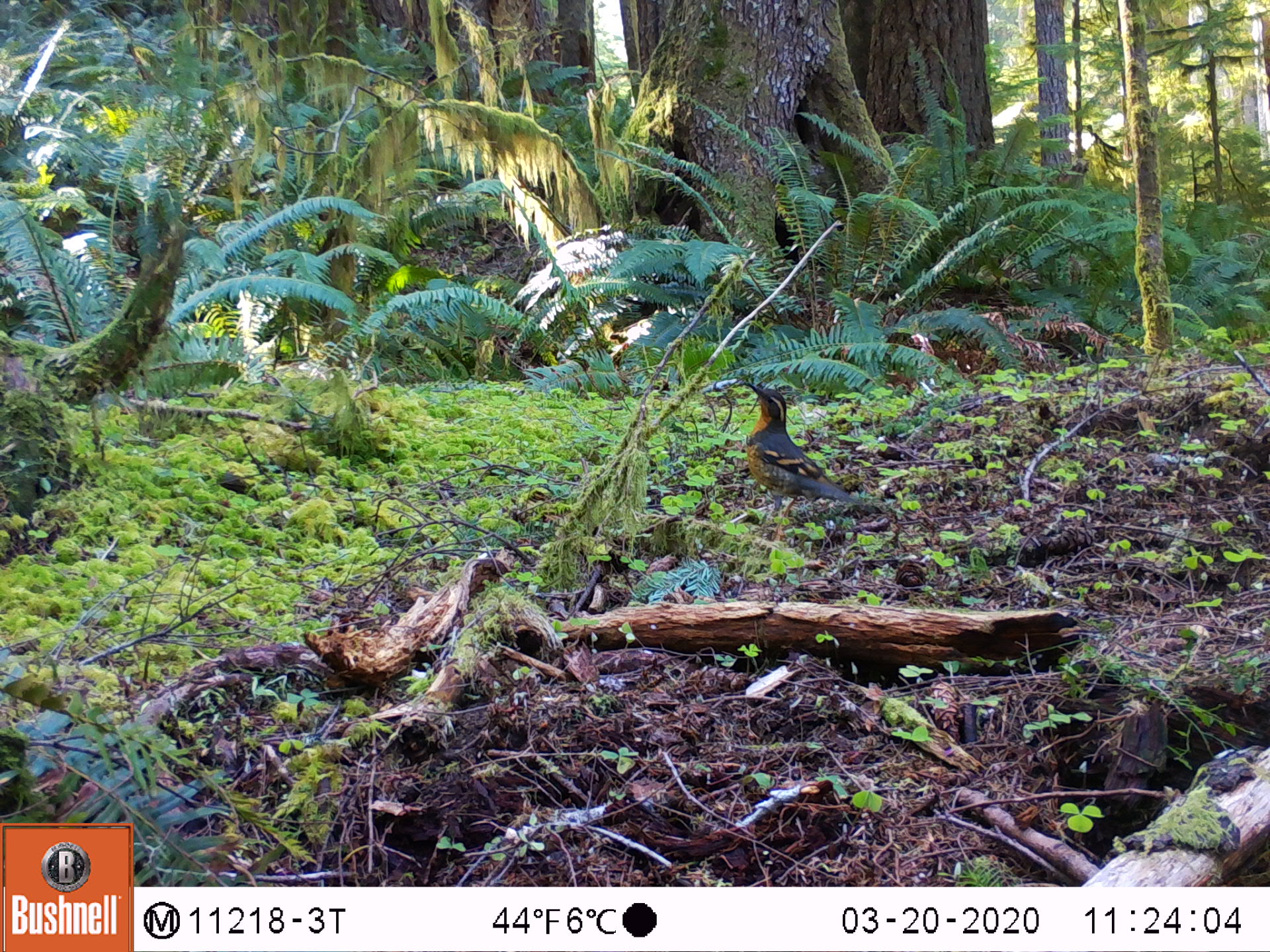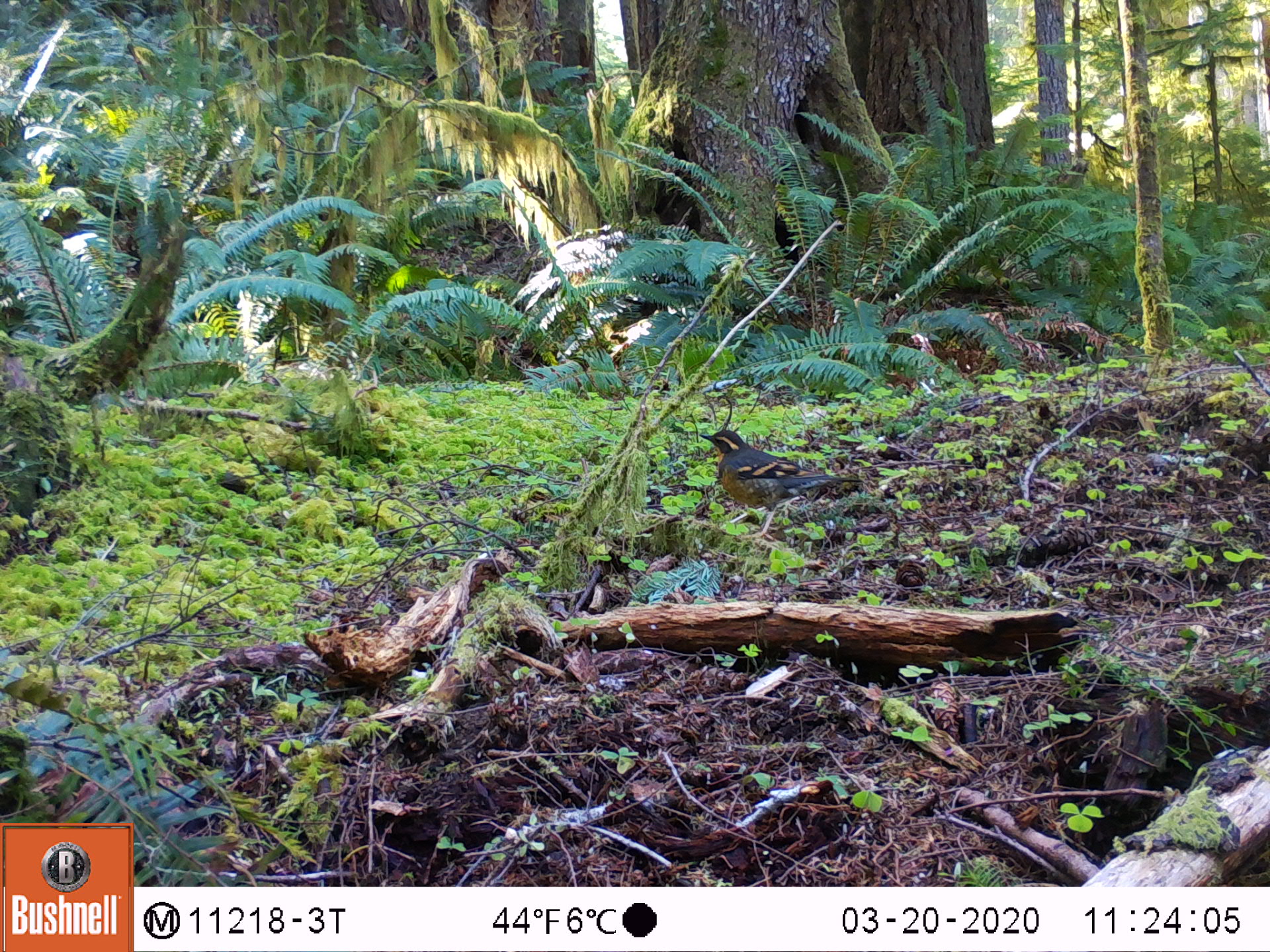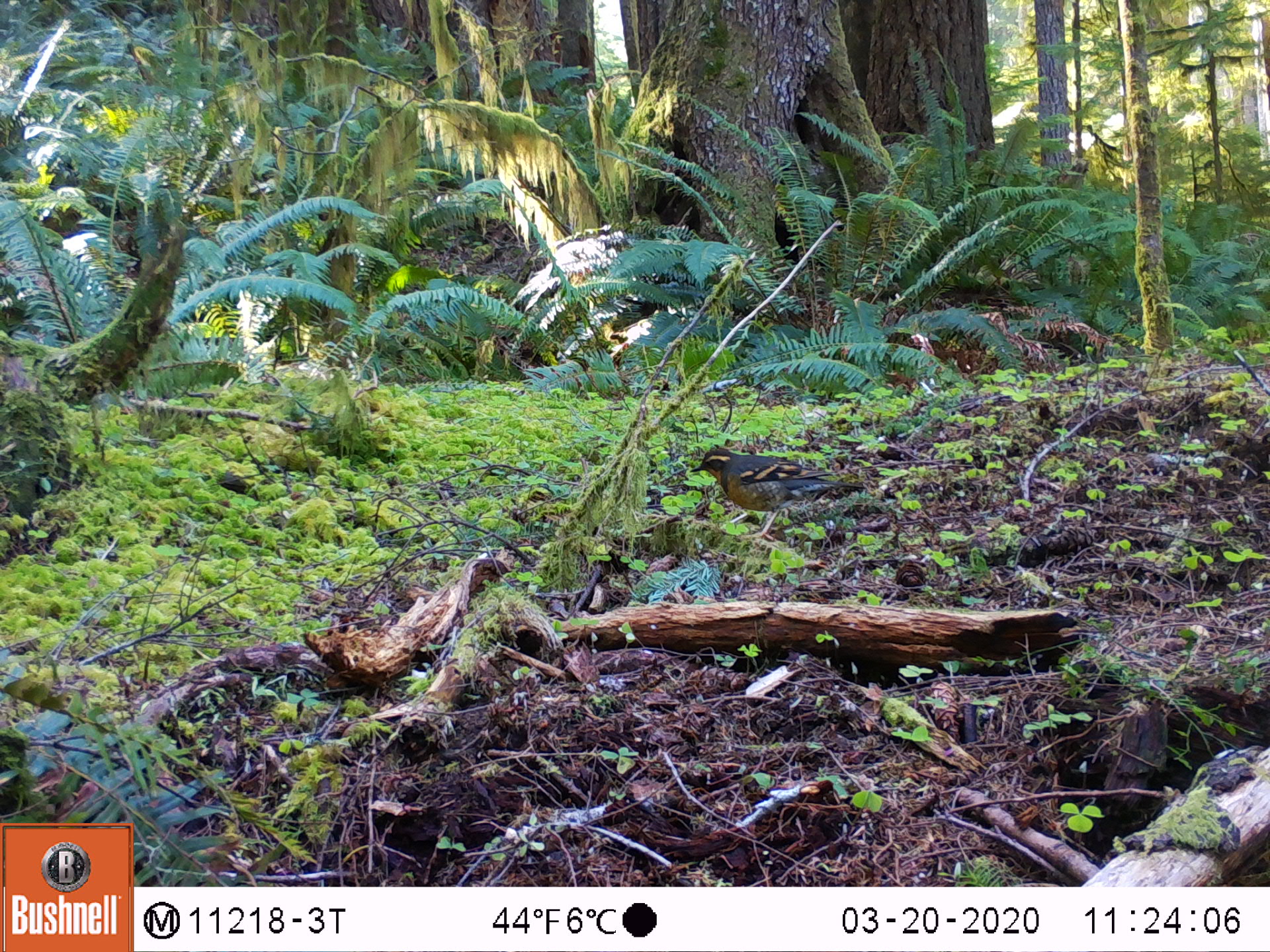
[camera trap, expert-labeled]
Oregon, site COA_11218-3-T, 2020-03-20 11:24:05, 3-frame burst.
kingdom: Animalia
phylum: Chordata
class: Aves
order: Passeriformes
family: Turdidae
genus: Ixoreus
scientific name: Ixoreus naevius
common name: varied thrush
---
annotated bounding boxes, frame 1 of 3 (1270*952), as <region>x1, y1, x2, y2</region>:
varied thrush: <region>740, 381, 860, 507</region>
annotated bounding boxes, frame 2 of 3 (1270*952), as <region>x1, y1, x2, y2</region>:
varied thrush: <region>700, 428, 856, 530</region>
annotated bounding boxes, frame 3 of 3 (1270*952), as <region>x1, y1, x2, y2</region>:
varied thrush: <region>688, 445, 853, 534</region>